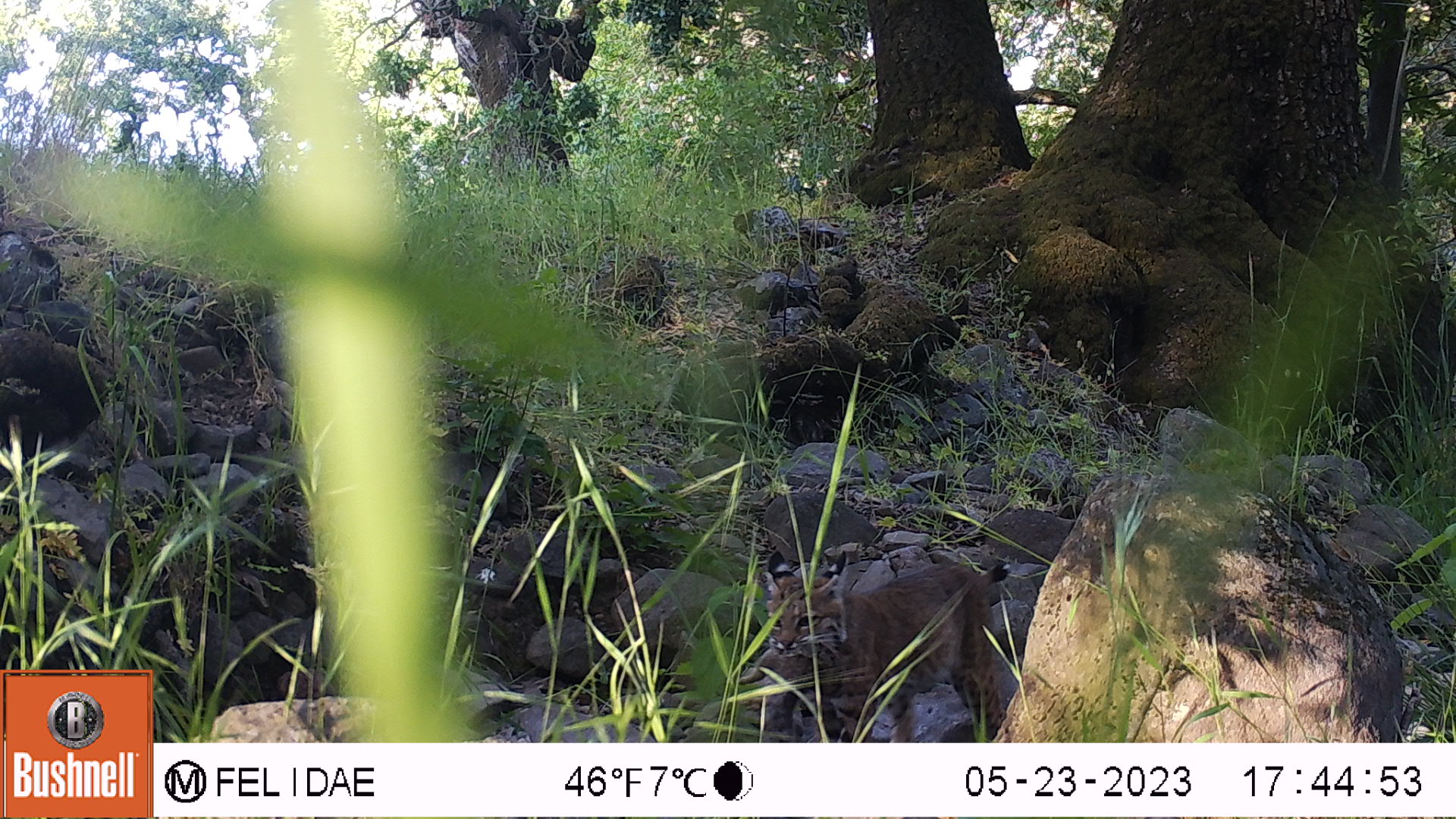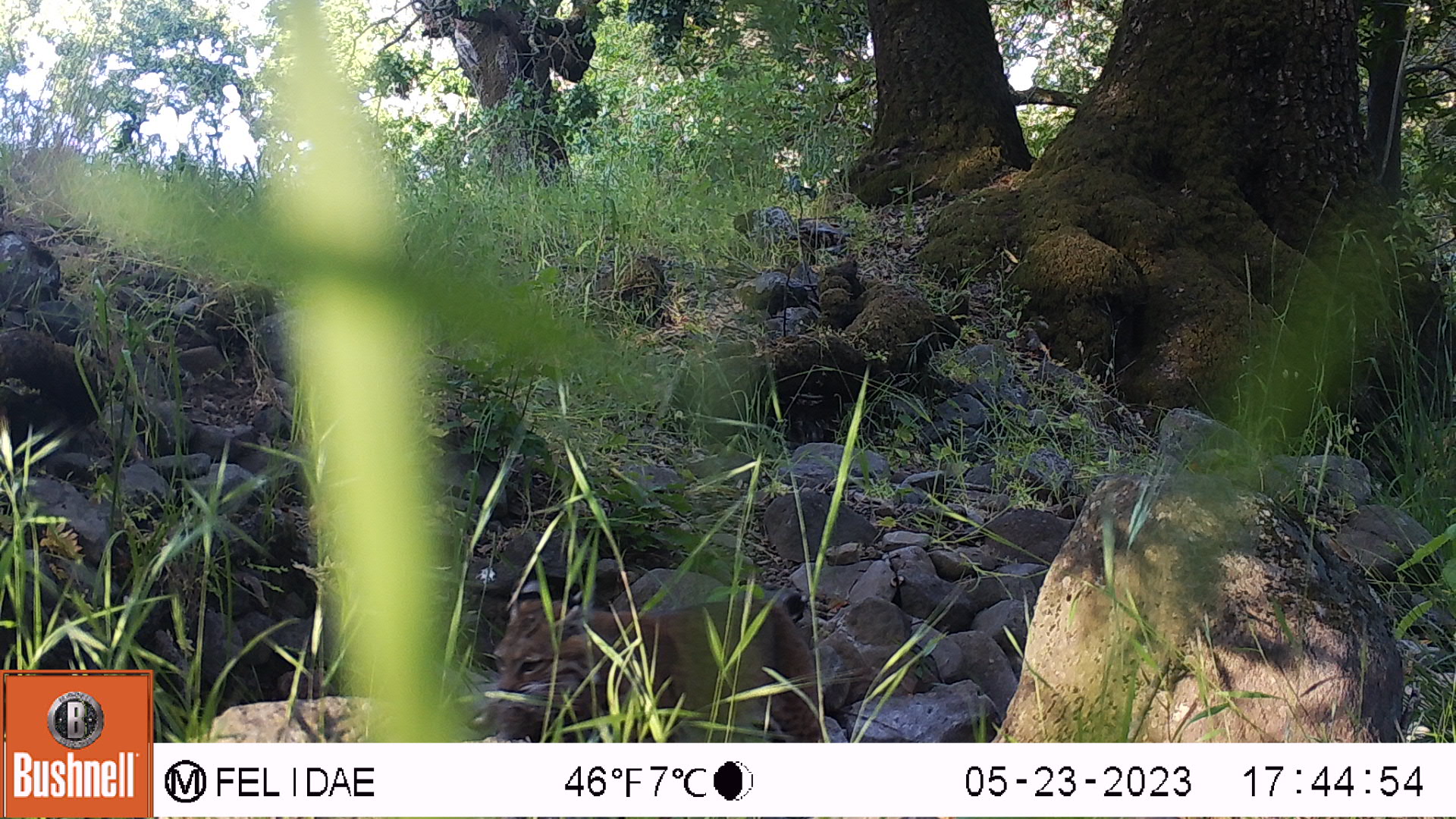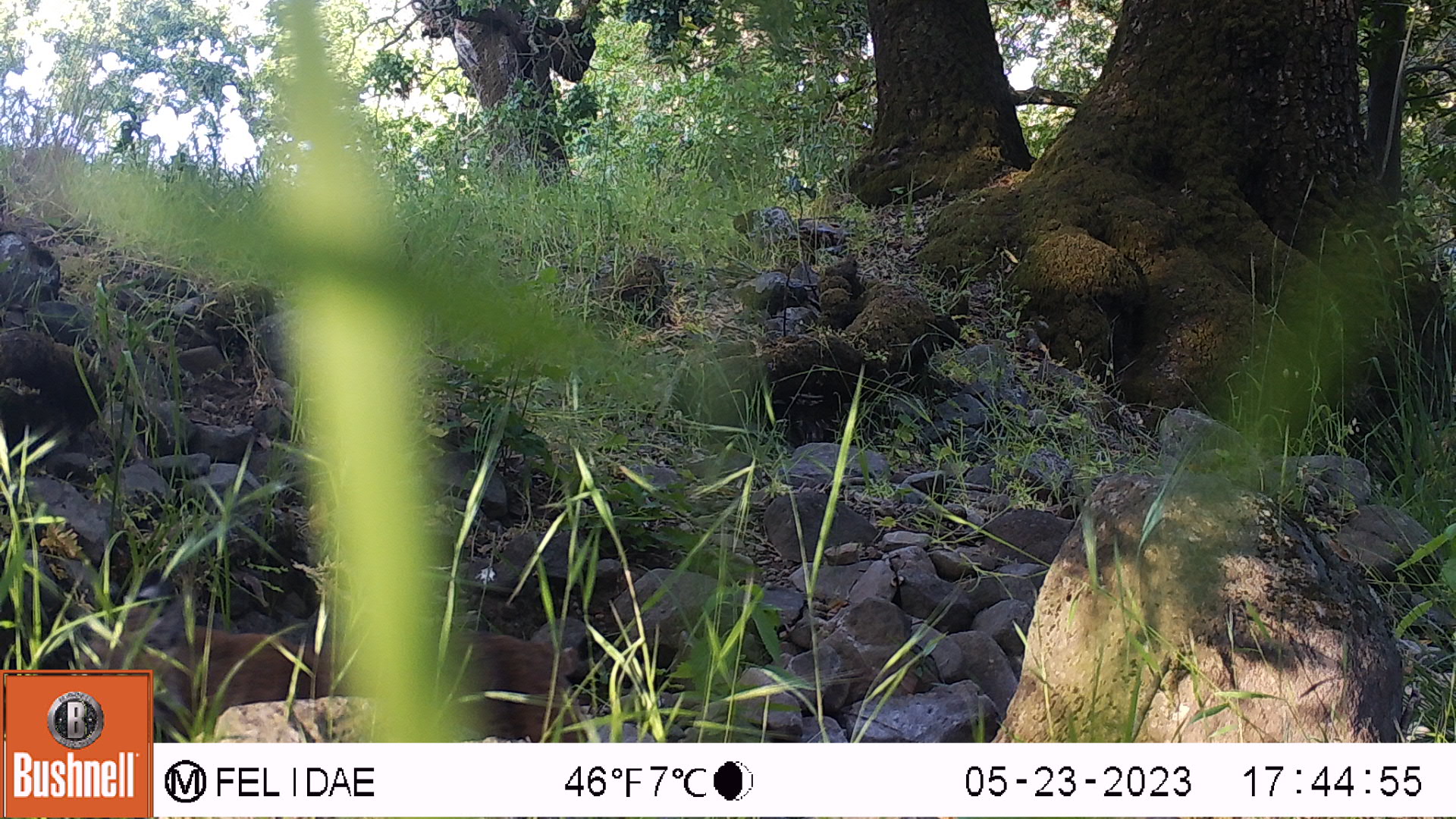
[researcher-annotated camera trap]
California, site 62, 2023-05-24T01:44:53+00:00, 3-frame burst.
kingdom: Animalia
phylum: Chordata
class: Mammalia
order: Carnivora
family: Felidae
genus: Lynx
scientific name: Lynx rufus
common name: bobcat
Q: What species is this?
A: Bobcat (Lynx rufus).